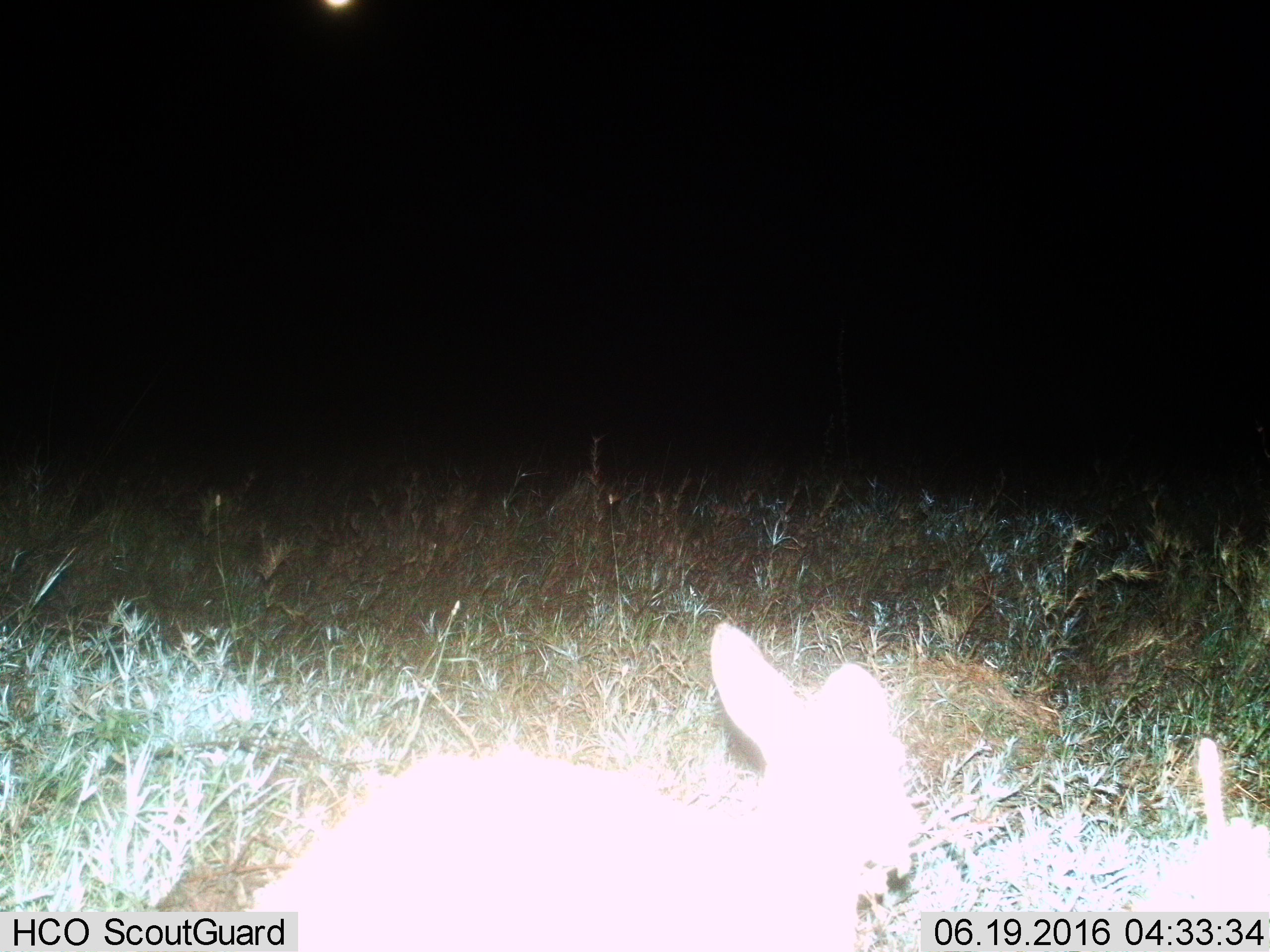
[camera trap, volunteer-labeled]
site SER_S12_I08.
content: unidentified animal